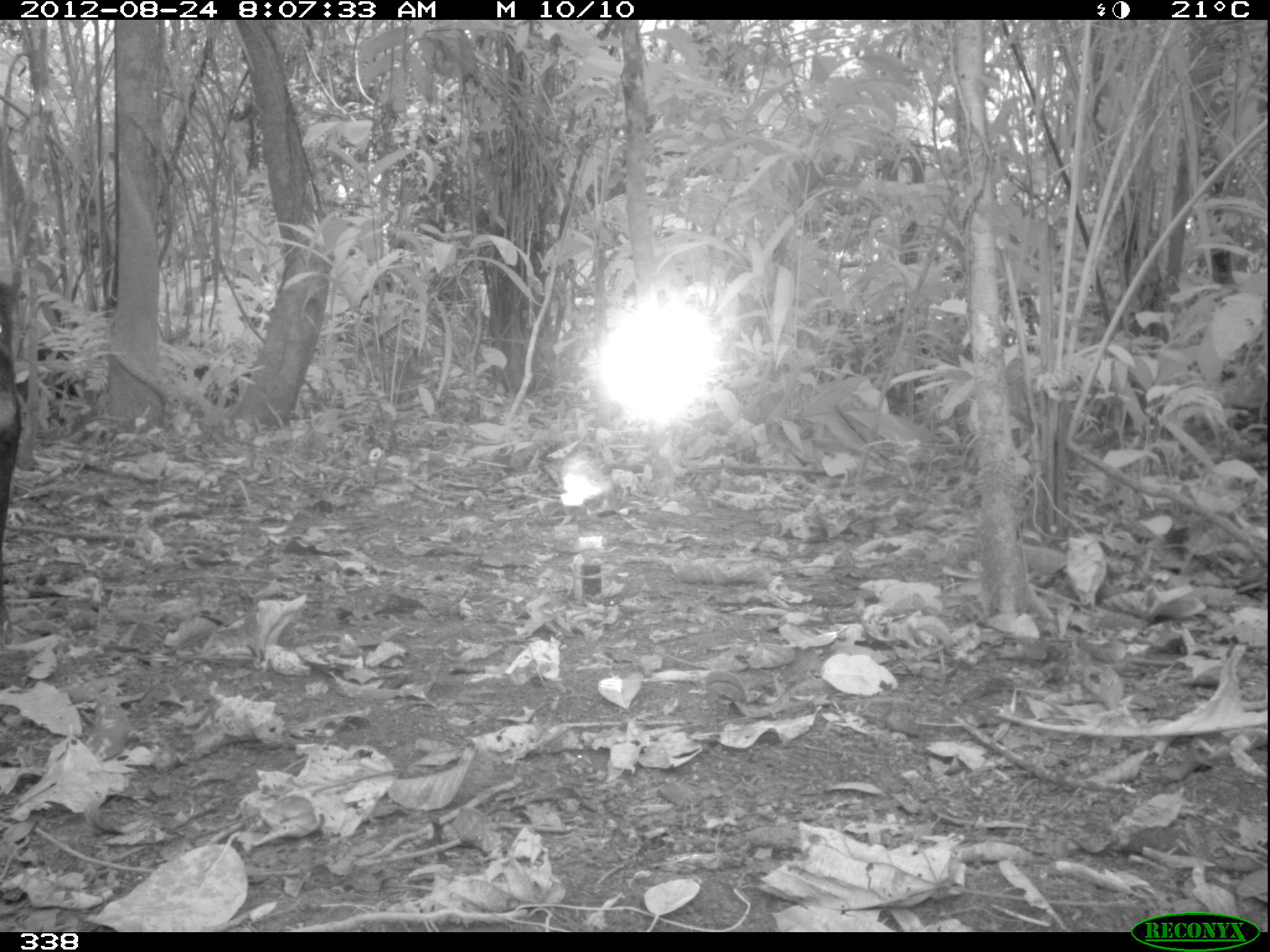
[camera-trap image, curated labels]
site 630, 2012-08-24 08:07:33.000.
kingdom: Animalia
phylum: Chordata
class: Mammalia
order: Artiodactyla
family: Tayassuidae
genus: Tayassu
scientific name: Tayassu pecari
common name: white-lipped peccary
Tayassu pecari (white-lipped peccary).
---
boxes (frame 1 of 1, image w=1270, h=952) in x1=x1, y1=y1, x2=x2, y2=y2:
tayassu pecari: x1=0, y1=271, x2=23, y2=646; x1=24, y1=306, x2=81, y2=401; x1=171, y1=341, x2=249, y2=408